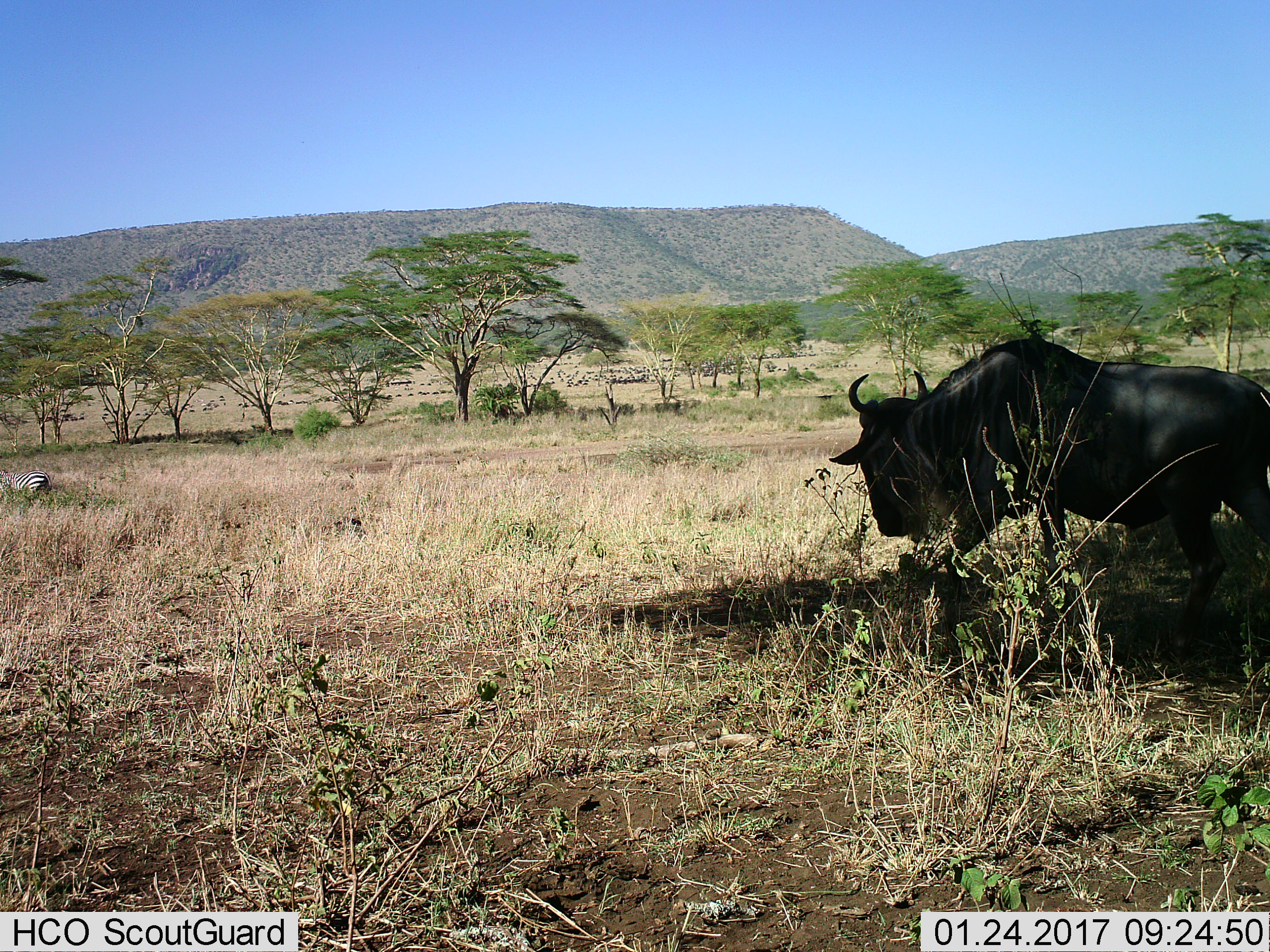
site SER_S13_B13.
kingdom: Animalia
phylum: Chordata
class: Mammalia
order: Artiodactyla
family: Bovidae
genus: Connochaetes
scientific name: Connochaetes taurinus taurinus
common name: blue wildebeest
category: wildebeestblue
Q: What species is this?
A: Wildebeestblue (blue wildebeest) (Connochaetes taurinus taurinus).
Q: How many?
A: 1.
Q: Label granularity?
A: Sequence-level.